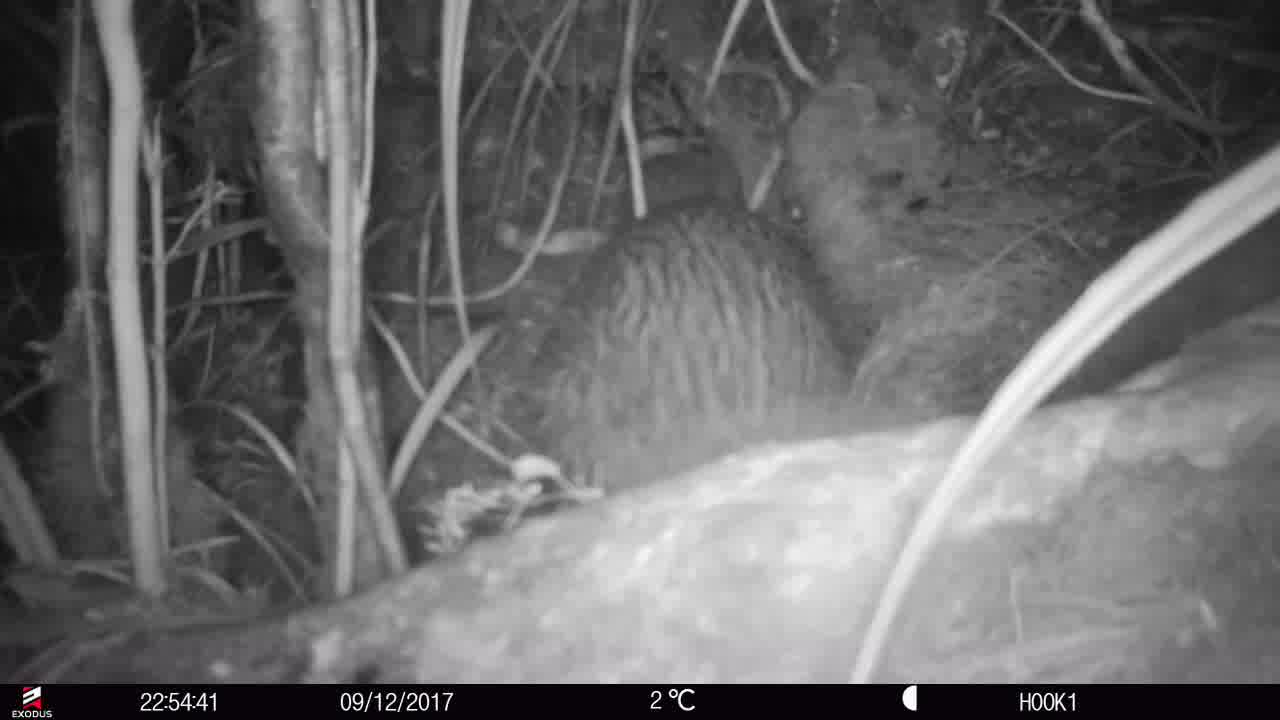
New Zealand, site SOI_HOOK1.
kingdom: Animalia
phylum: Chordata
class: Aves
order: Apterygiformes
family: Apterygidae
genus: Apteryx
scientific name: Apteryx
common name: kiwi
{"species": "kiwi (Apteryx)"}